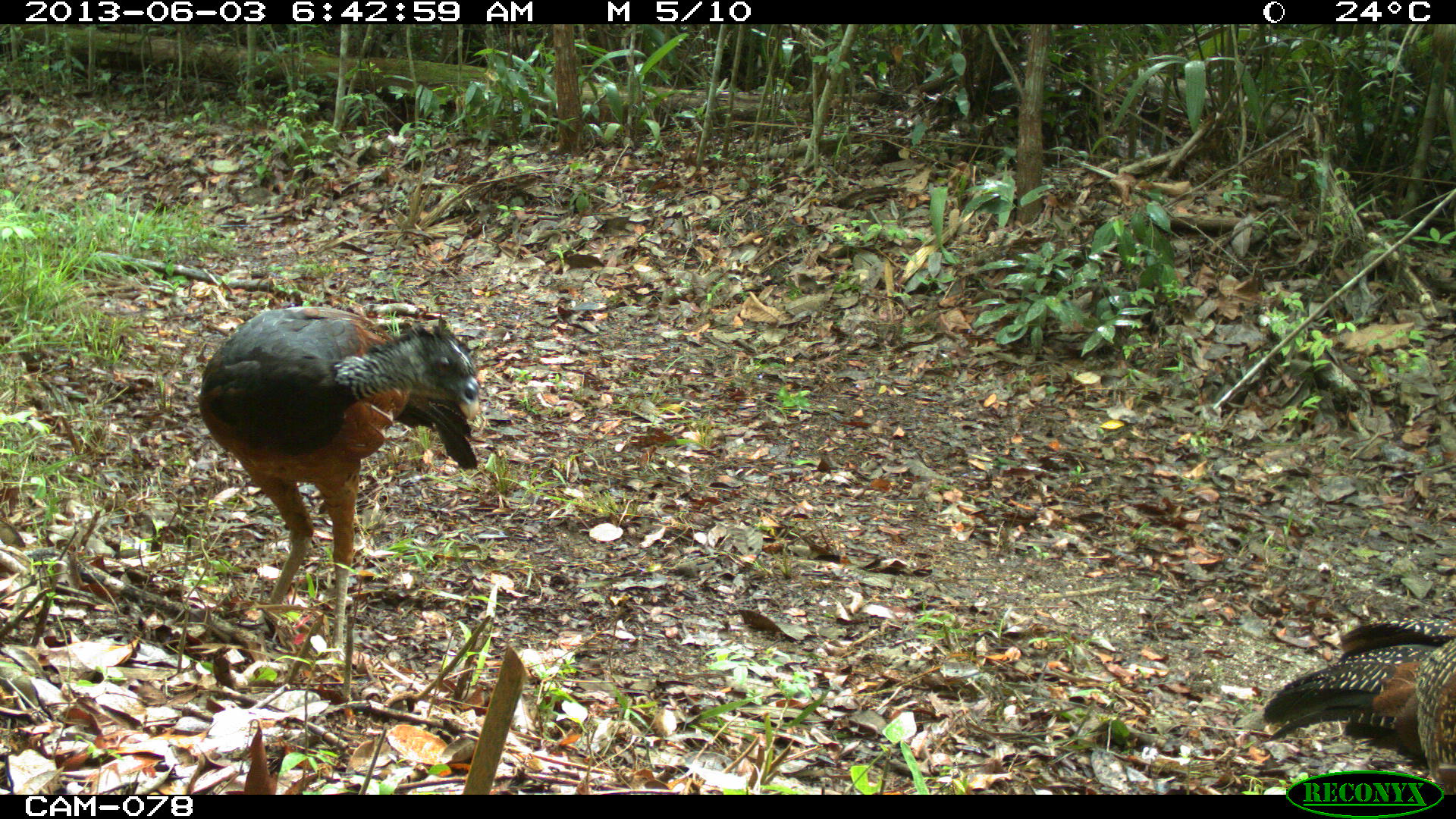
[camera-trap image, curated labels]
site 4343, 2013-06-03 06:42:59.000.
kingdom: Animalia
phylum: Chordata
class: Aves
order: Galliformes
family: Cracidae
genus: Crax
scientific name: Crax rubra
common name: great curassow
Crax rubra (great curassow), count 2, sex female.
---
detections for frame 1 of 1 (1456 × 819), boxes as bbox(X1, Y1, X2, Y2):
crax rubra: bbox(197, 302, 484, 659); bbox(1261, 609, 1453, 793)